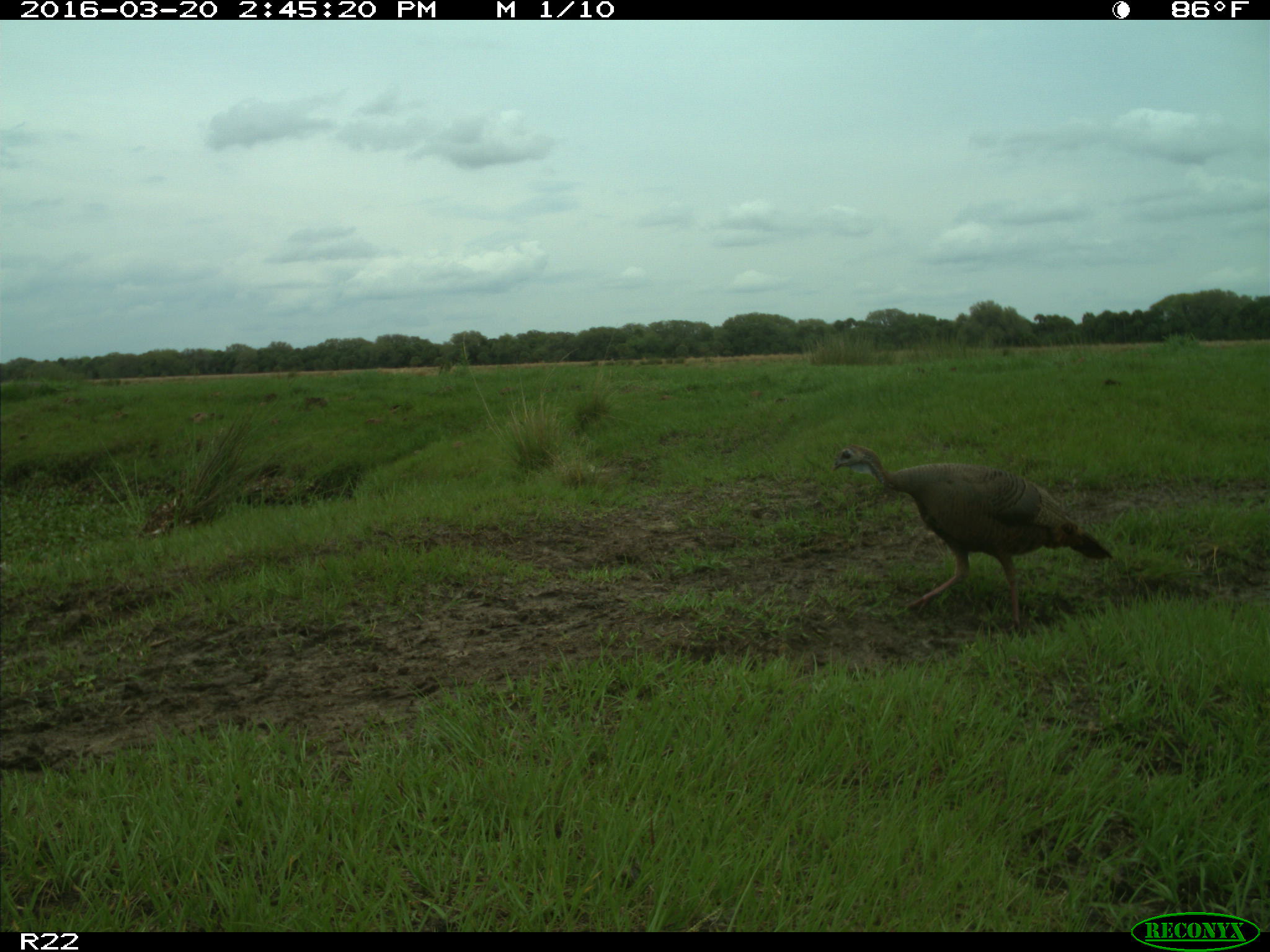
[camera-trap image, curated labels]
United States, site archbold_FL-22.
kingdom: Animalia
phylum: Chordata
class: Aves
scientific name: Aves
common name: birds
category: unidentified bird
Unidentified bird (birds) (Aves).